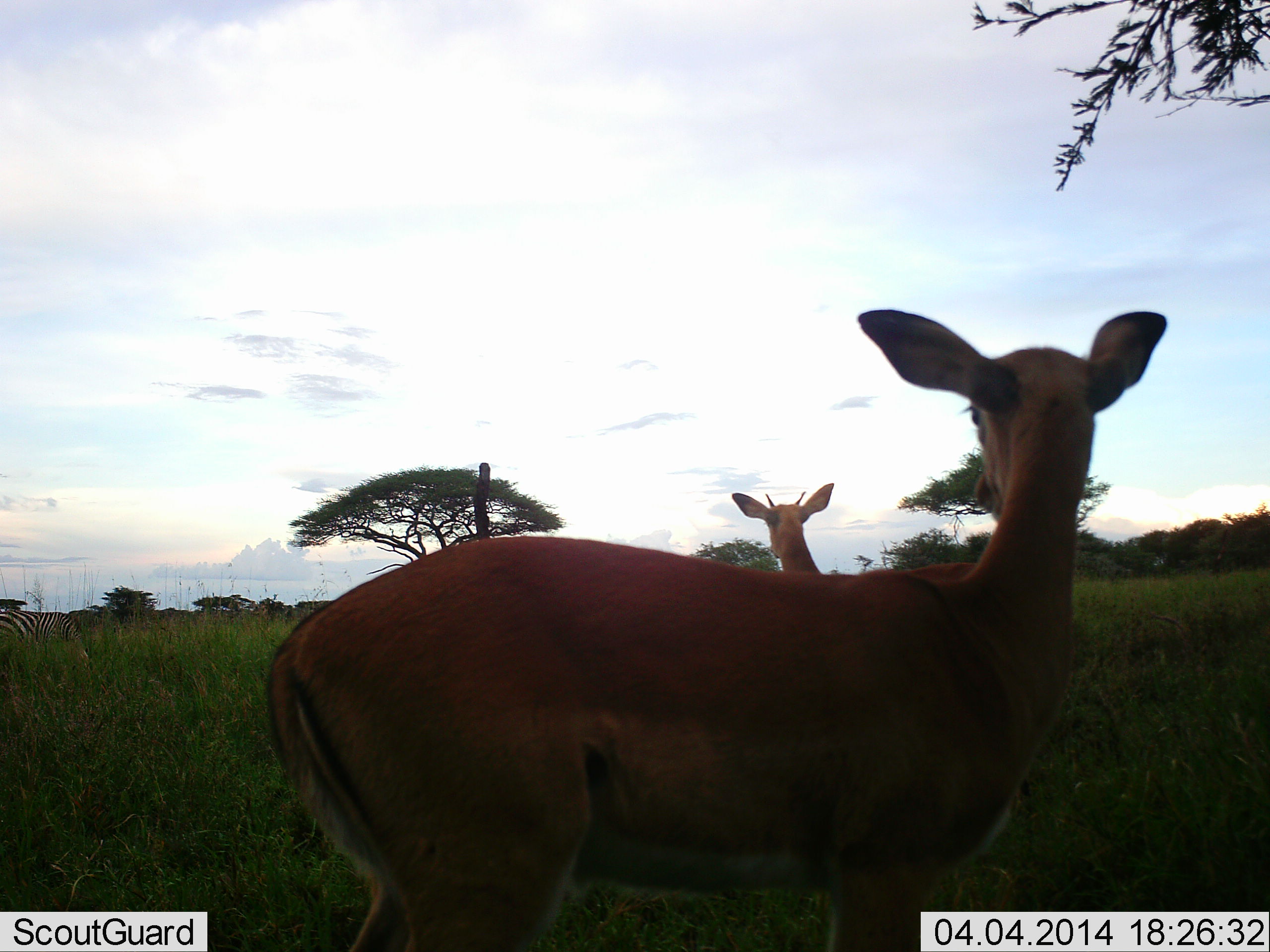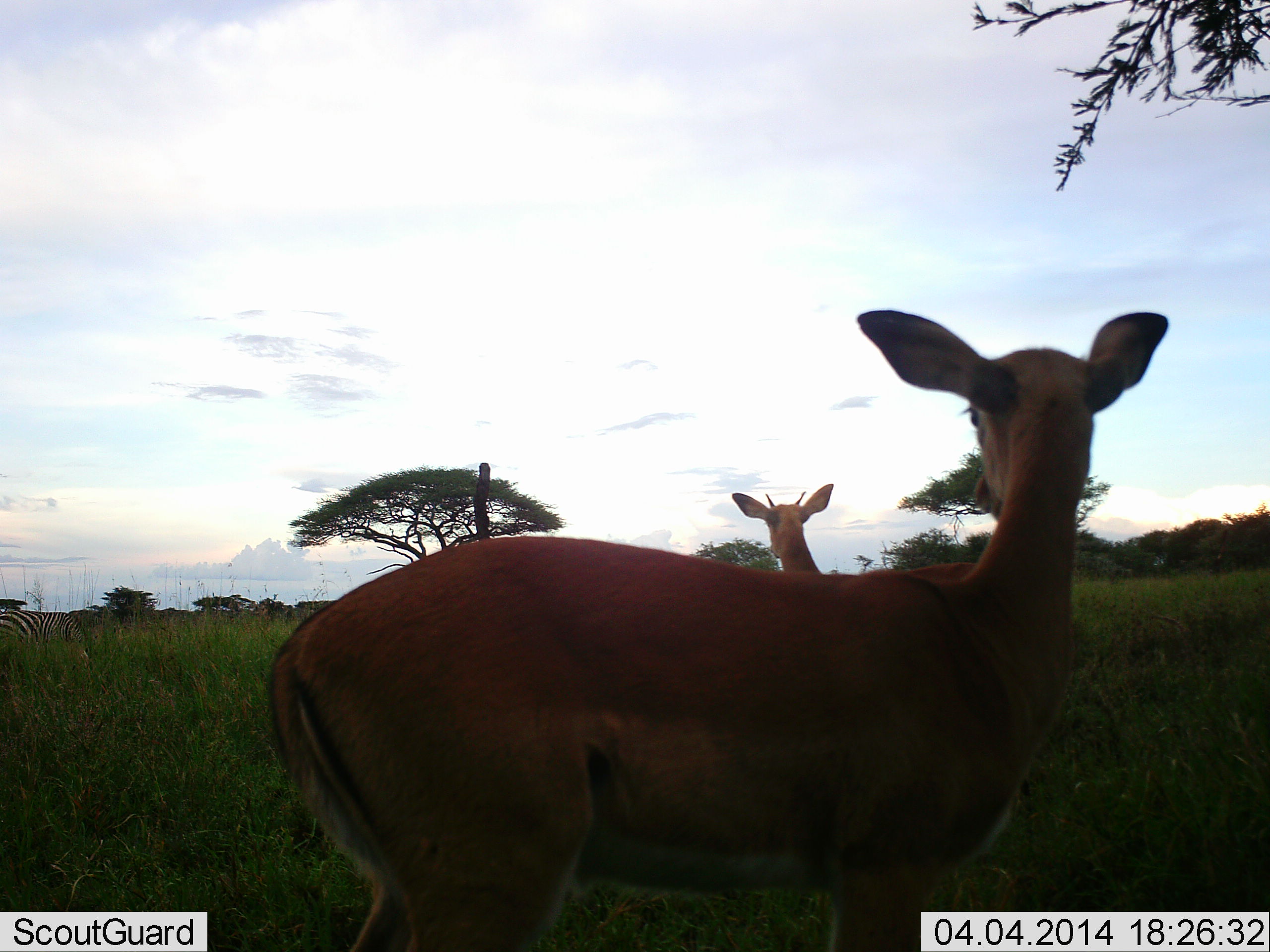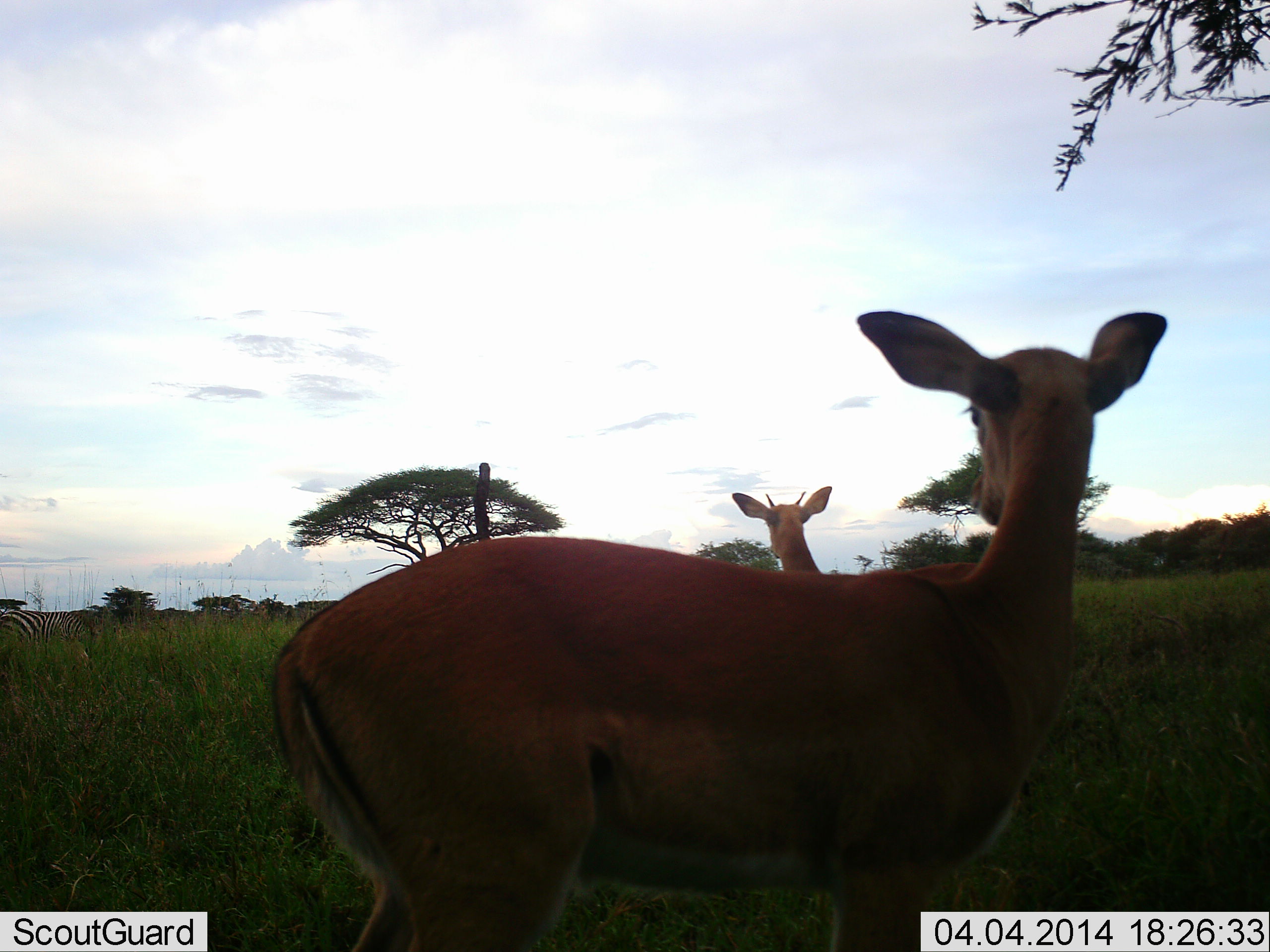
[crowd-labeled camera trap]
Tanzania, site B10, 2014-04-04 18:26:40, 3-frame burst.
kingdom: Animalia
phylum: Chordata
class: Mammalia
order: Artiodactyla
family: Bovidae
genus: Aepyceros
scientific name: Aepyceros melampus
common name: impala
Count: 2.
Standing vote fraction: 100%.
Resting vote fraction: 0%.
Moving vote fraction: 0%.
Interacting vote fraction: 0%.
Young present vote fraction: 15%.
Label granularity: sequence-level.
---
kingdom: Animalia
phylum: Chordata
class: Mammalia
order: Perissodactyla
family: Equidae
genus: Equus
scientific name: Equus quagga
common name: plains zebra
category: zebra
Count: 1.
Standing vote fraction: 33%.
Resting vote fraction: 8%.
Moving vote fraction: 17%.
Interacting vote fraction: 0%.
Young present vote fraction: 0%.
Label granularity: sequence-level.